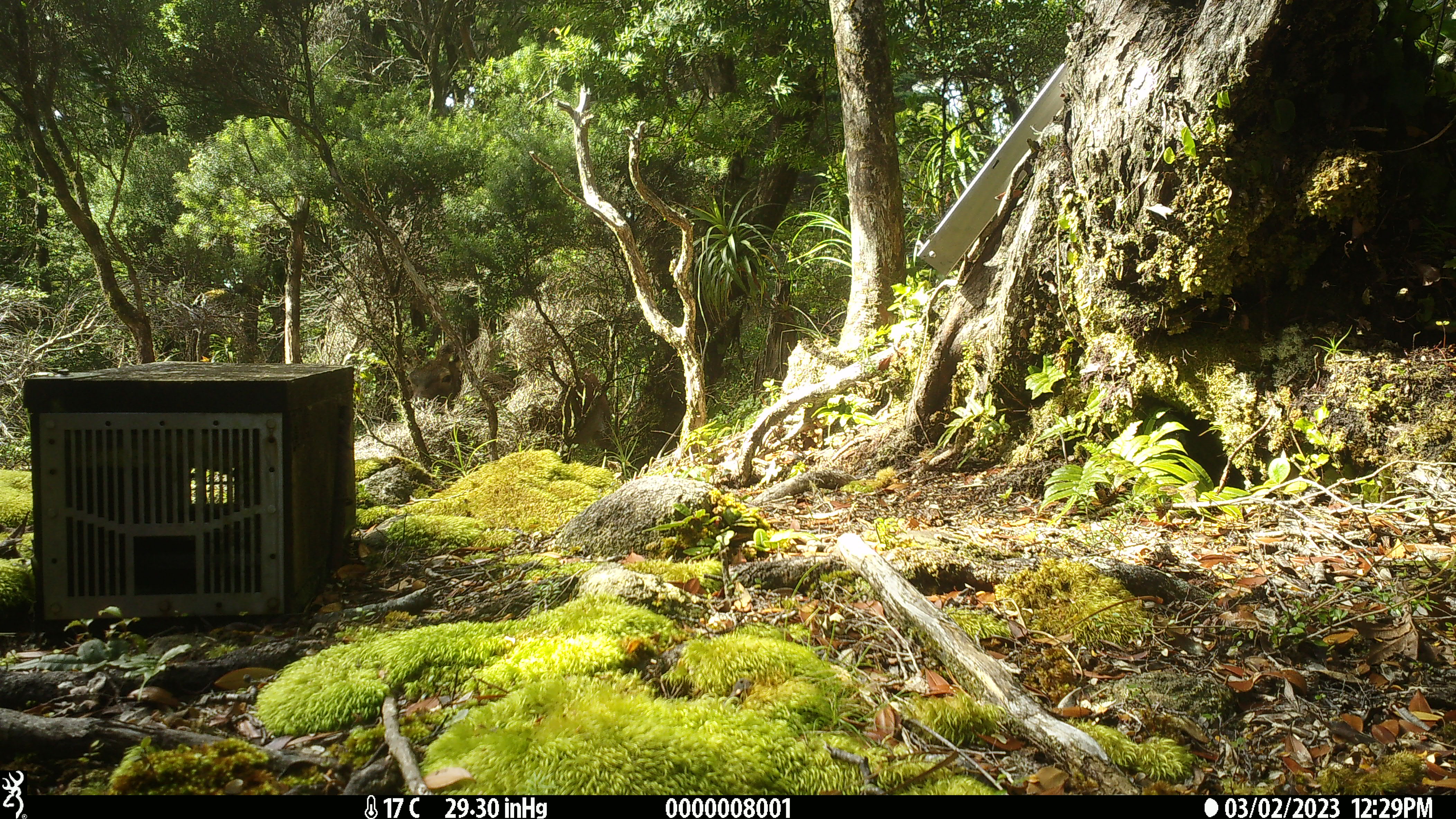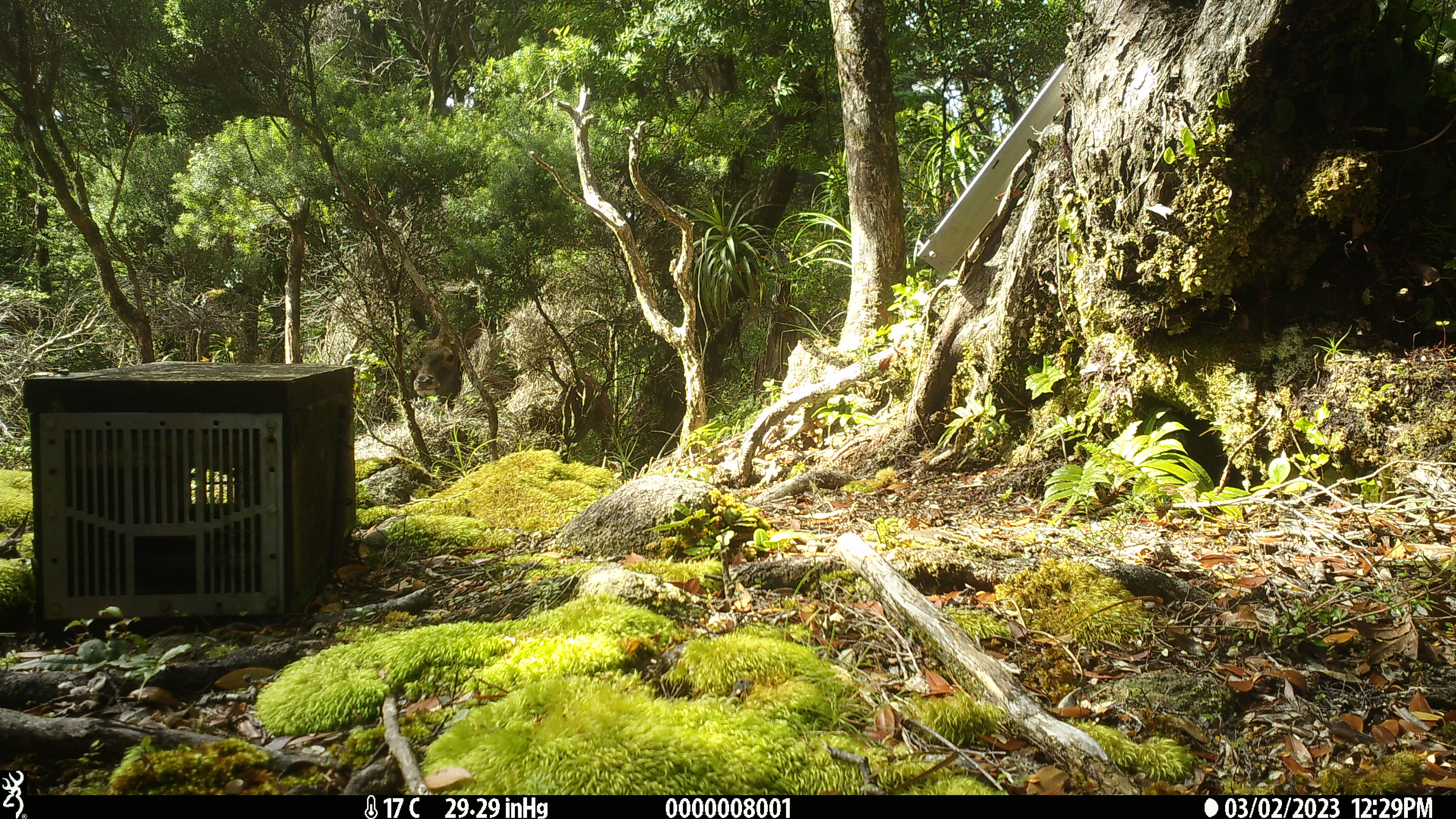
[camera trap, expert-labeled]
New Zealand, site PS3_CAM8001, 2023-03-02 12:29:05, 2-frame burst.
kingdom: Animalia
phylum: Chordata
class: Mammalia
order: Artiodactyla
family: Cervidae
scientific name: Cervidae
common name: deer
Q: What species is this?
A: Deer (Cervidae).